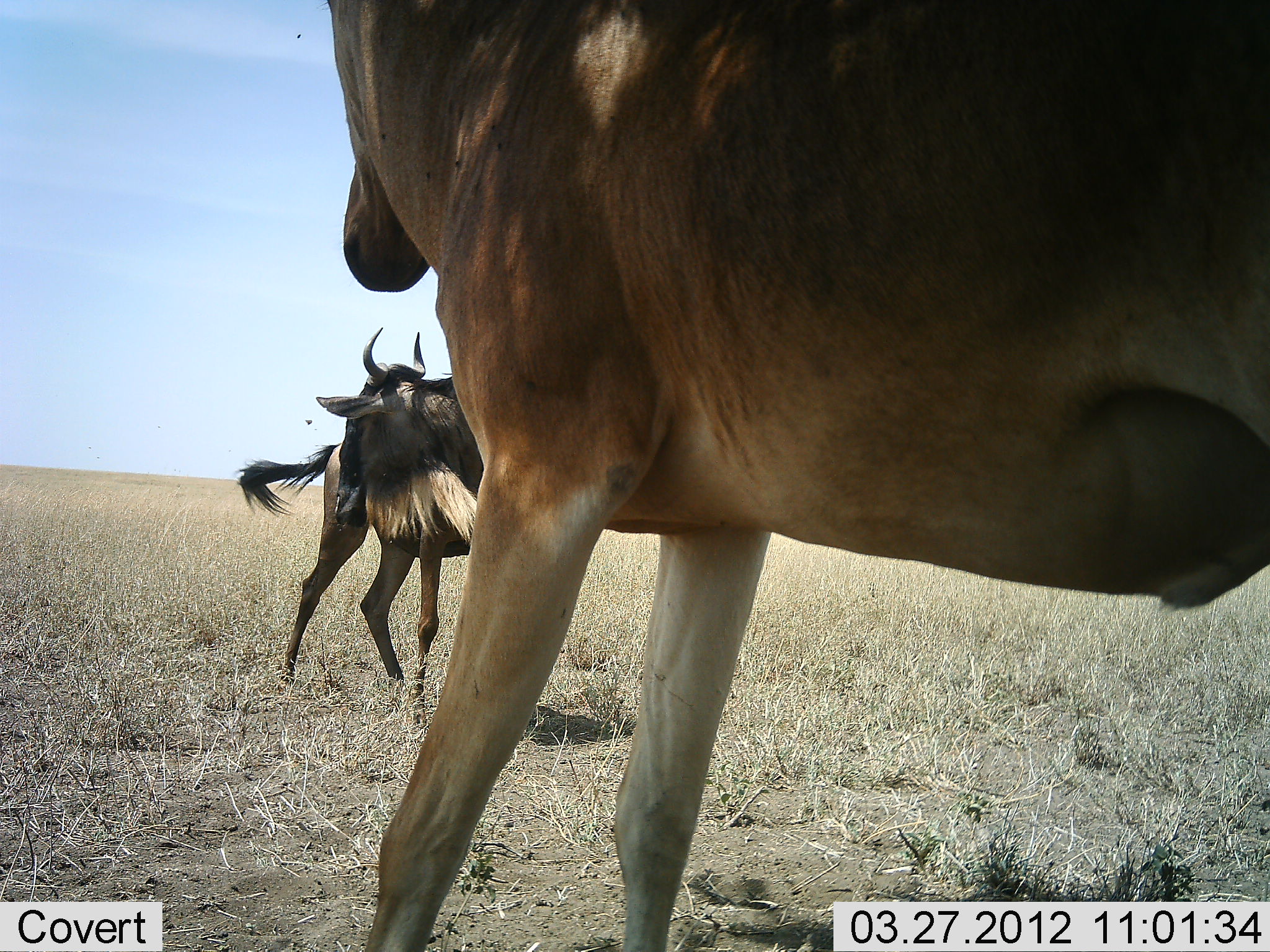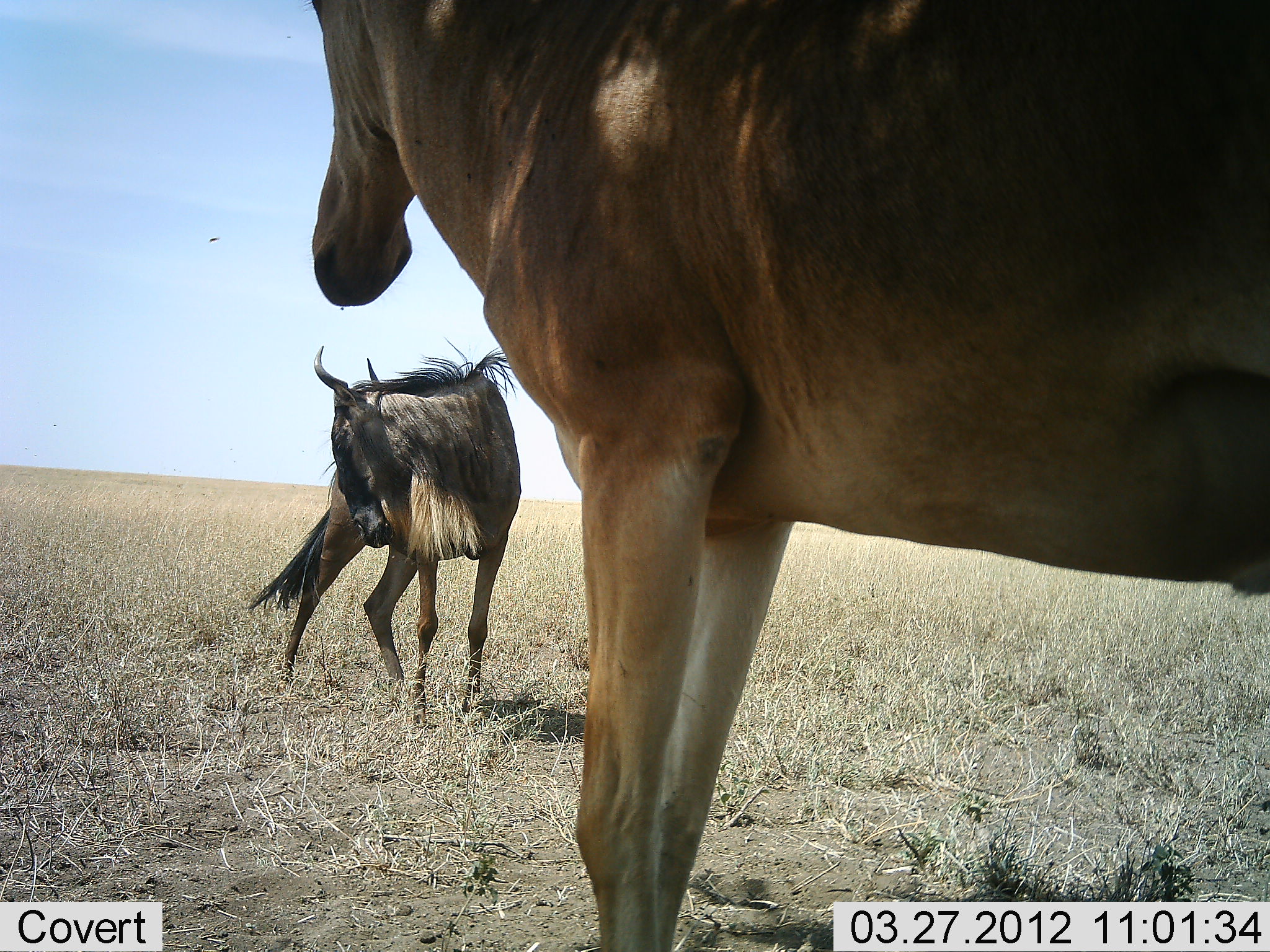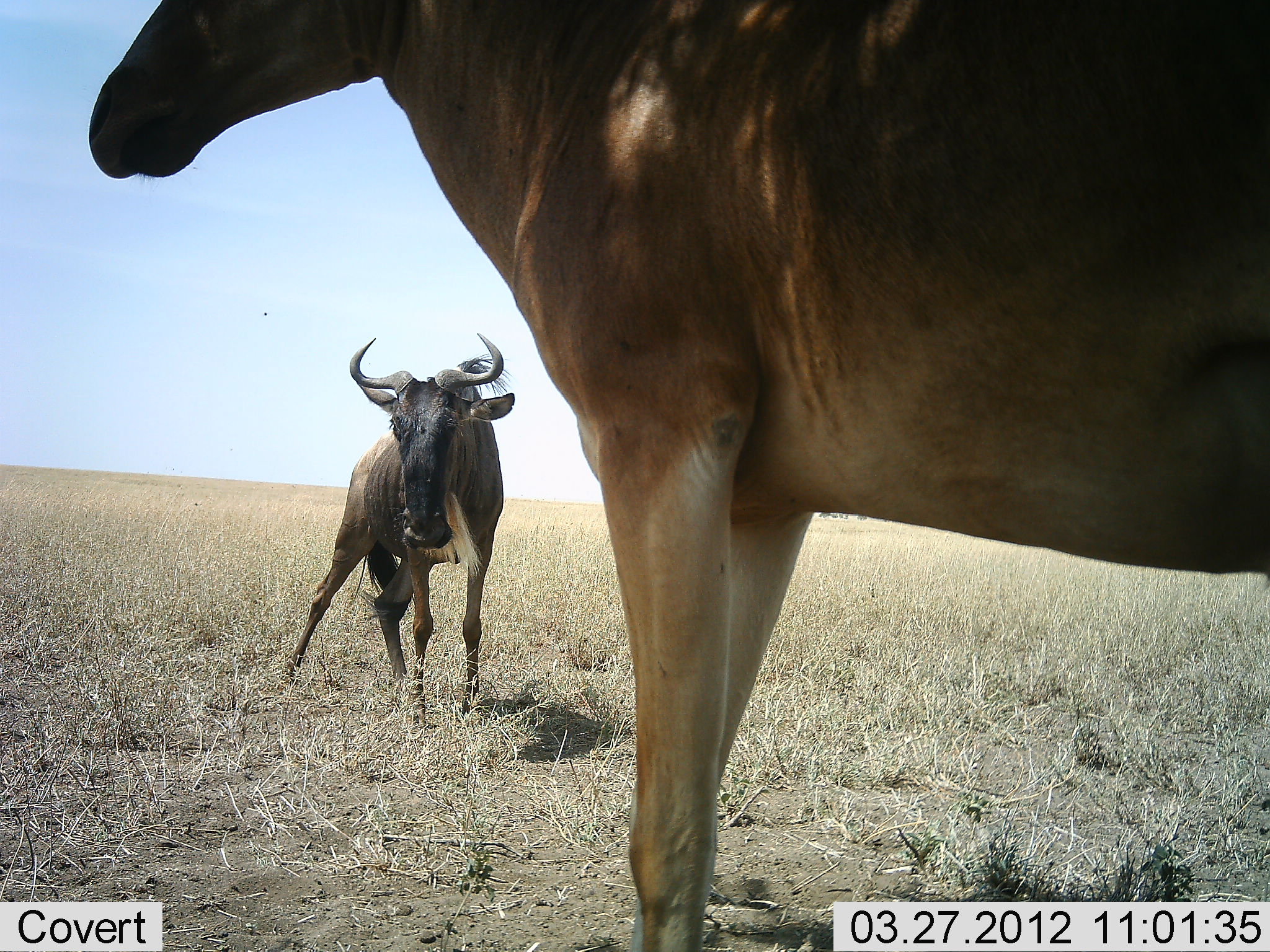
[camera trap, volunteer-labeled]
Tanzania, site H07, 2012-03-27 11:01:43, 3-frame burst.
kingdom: Animalia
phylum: Chordata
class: Mammalia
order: Artiodactyla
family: Bovidae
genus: Alcelaphus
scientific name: Alcelaphus buselaphus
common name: hartebeest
Hartebeest (Alcelaphus buselaphus), count 1. Behavior (volunteer vote fractions): standing 95%, resting 5%, moving 0%, interacting 14%. Young present (vote fraction): 0%. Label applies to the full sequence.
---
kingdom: Animalia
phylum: Chordata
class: Mammalia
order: Artiodactyla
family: Bovidae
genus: Connochaetes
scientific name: Connochaetes taurinus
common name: blue wildebeest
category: wildebeest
Wildebeest (blue wildebeest) (Connochaetes taurinus), count 1. Behavior (volunteer vote fractions): standing 93%, resting 0%, moving 4%, interacting 19%. Young present (vote fraction): 0%. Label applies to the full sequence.